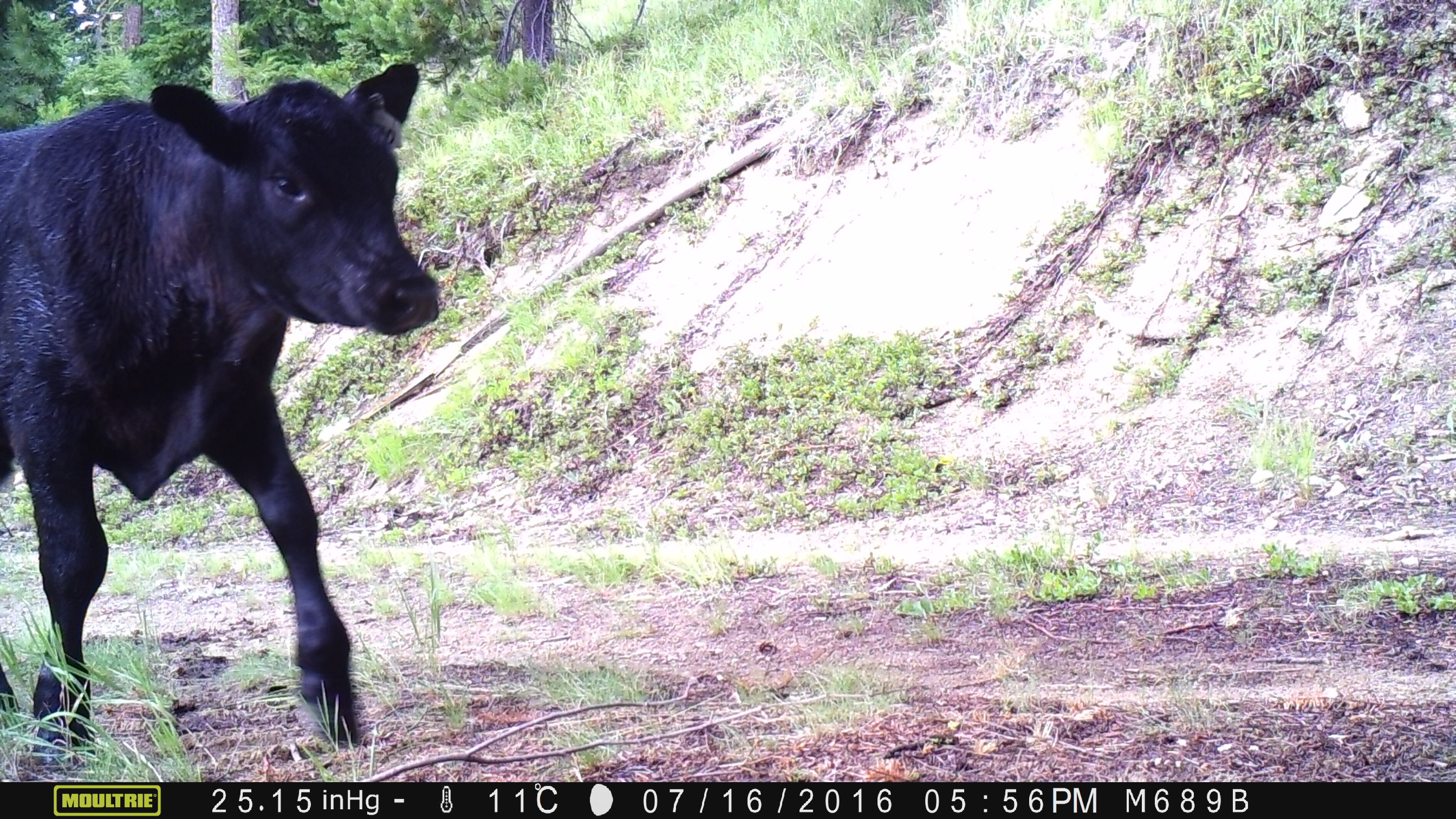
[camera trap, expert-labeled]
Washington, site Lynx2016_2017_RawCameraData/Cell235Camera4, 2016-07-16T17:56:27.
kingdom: Animalia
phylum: Chordata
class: Mammalia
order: Artiodactyla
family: Bovidae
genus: Bos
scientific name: Bos taurus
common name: domestic cattle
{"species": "domestic cattle (Bos taurus)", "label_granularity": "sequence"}